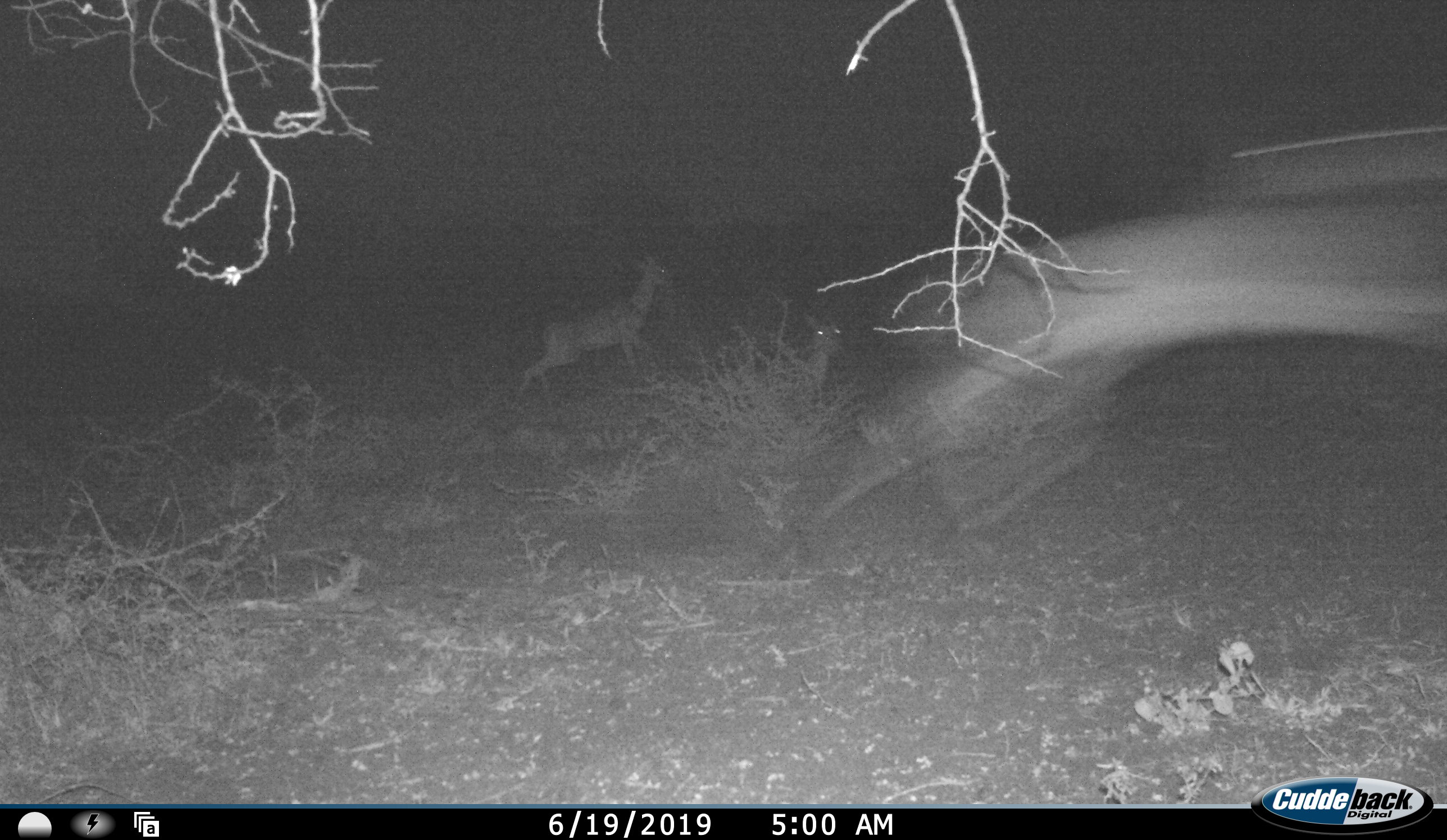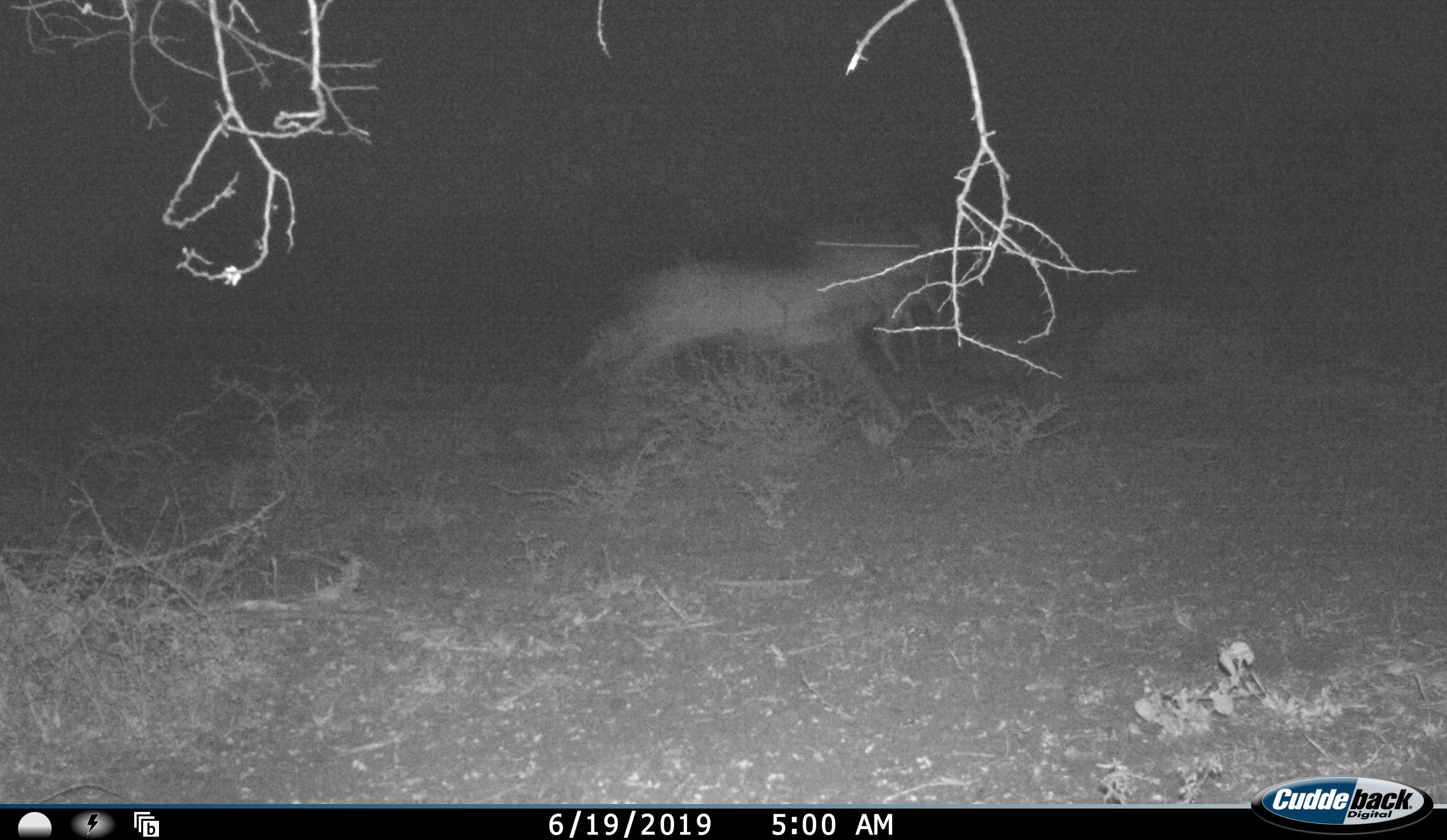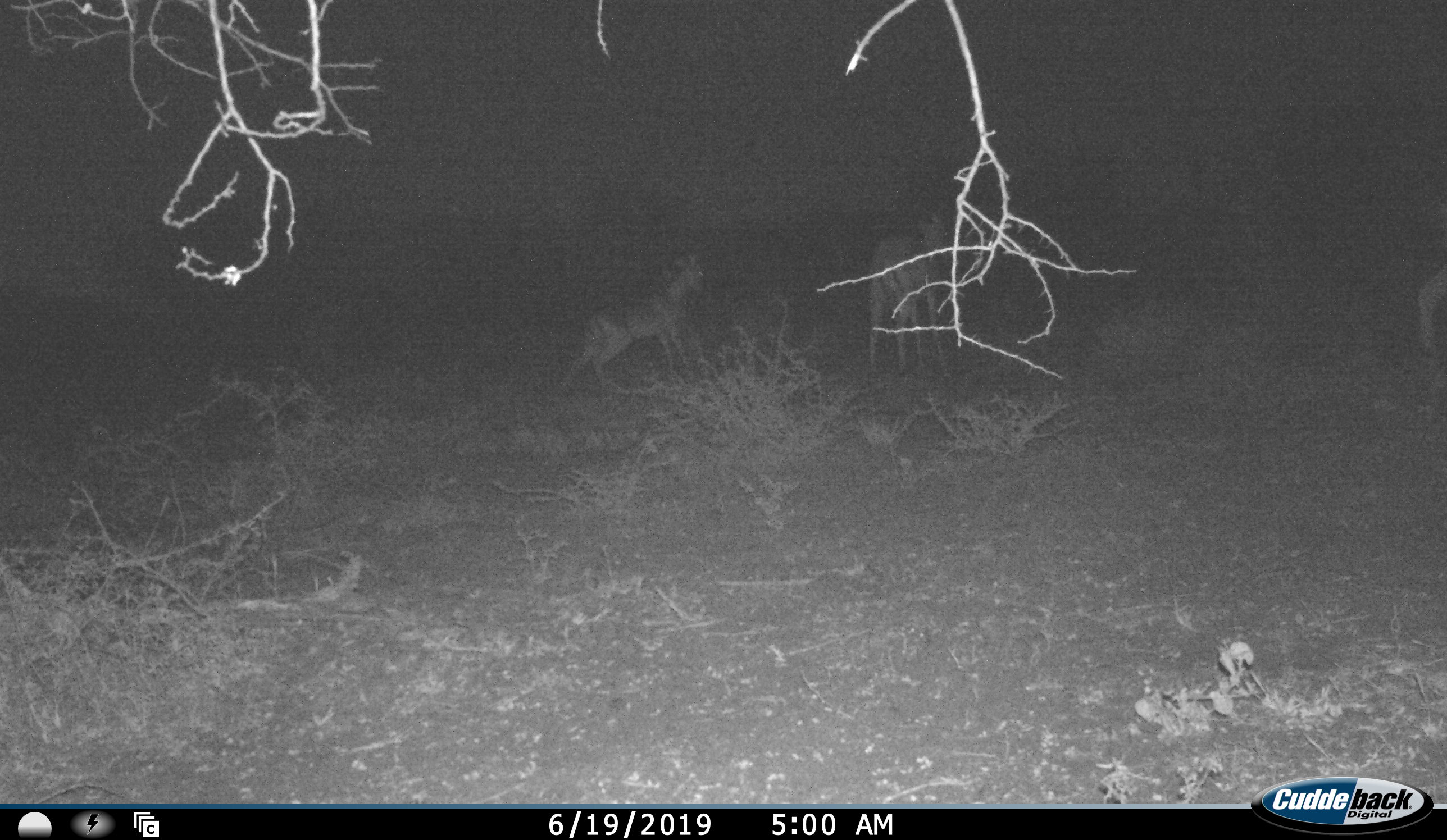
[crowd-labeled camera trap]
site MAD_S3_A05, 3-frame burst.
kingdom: Animalia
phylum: Chordata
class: Mammalia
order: Artiodactyla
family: Bovidae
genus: Aepyceros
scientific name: Aepyceros melampus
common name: impala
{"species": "impala (Aepyceros melampus)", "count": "3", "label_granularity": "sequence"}